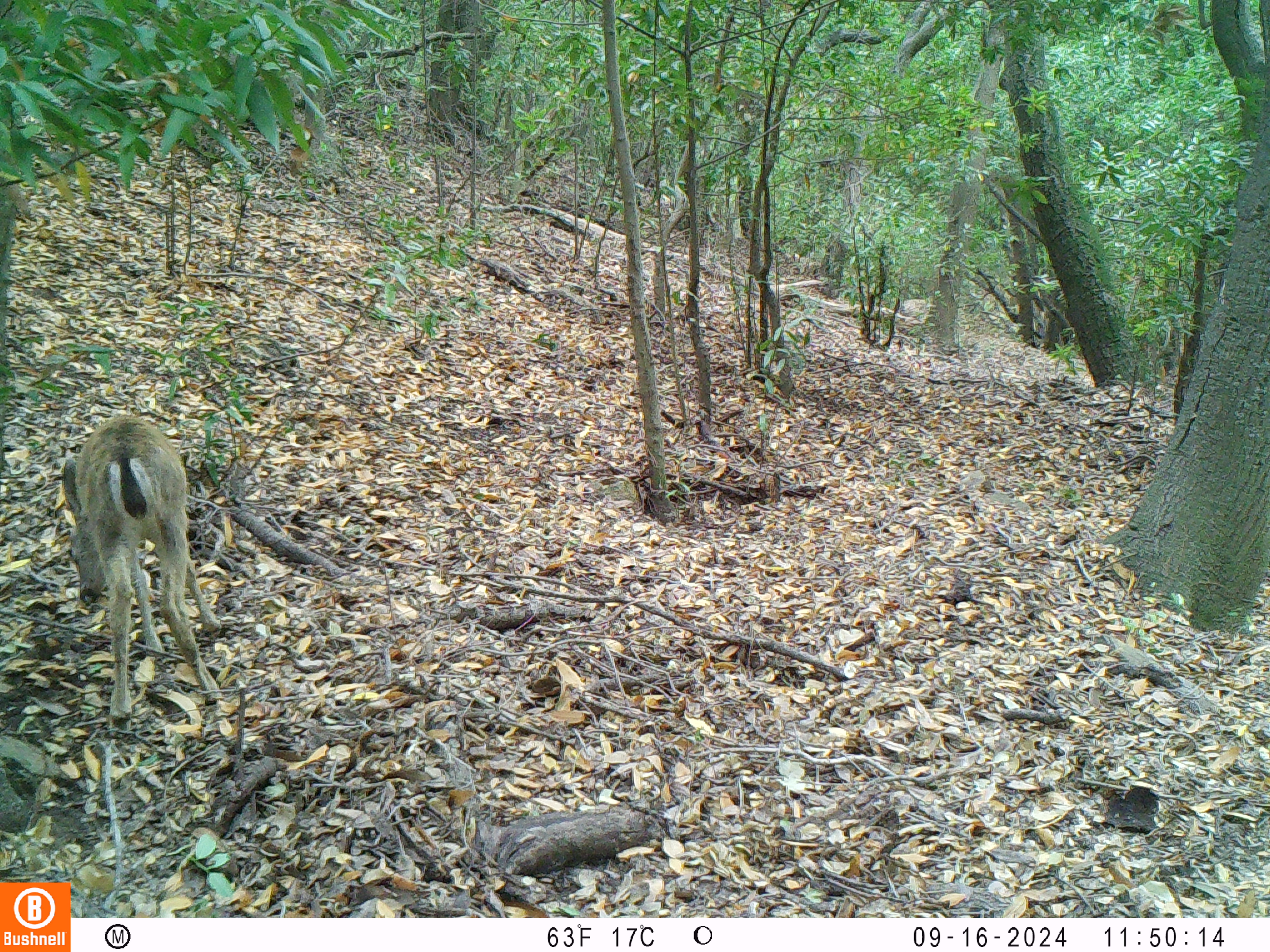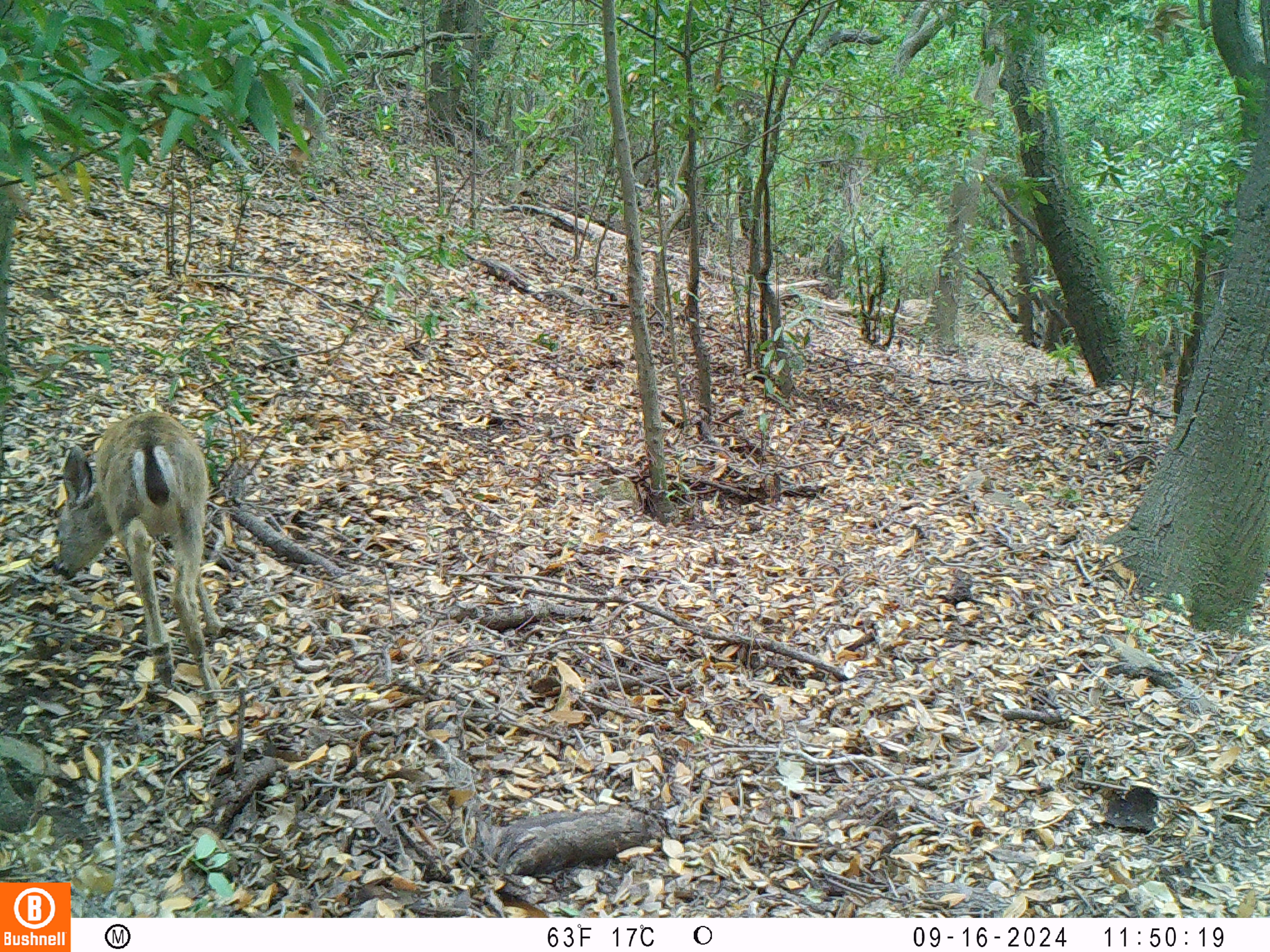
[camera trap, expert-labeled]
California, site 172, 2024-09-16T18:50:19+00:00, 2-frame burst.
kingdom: Animalia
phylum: Chordata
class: Mammalia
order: Artiodactyla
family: Cervidae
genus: Odocoileus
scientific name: Odocoileus hemionus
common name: mule deer